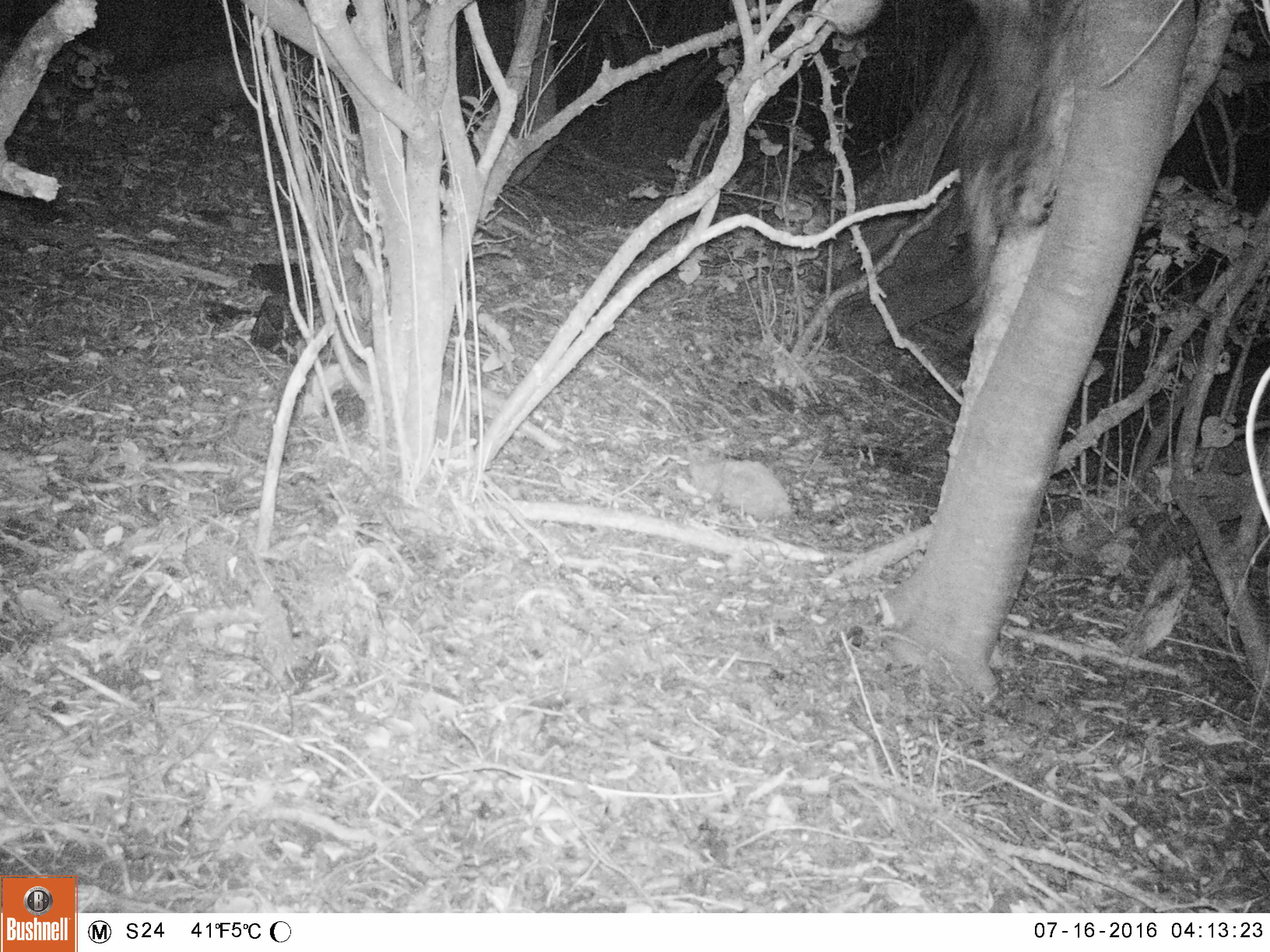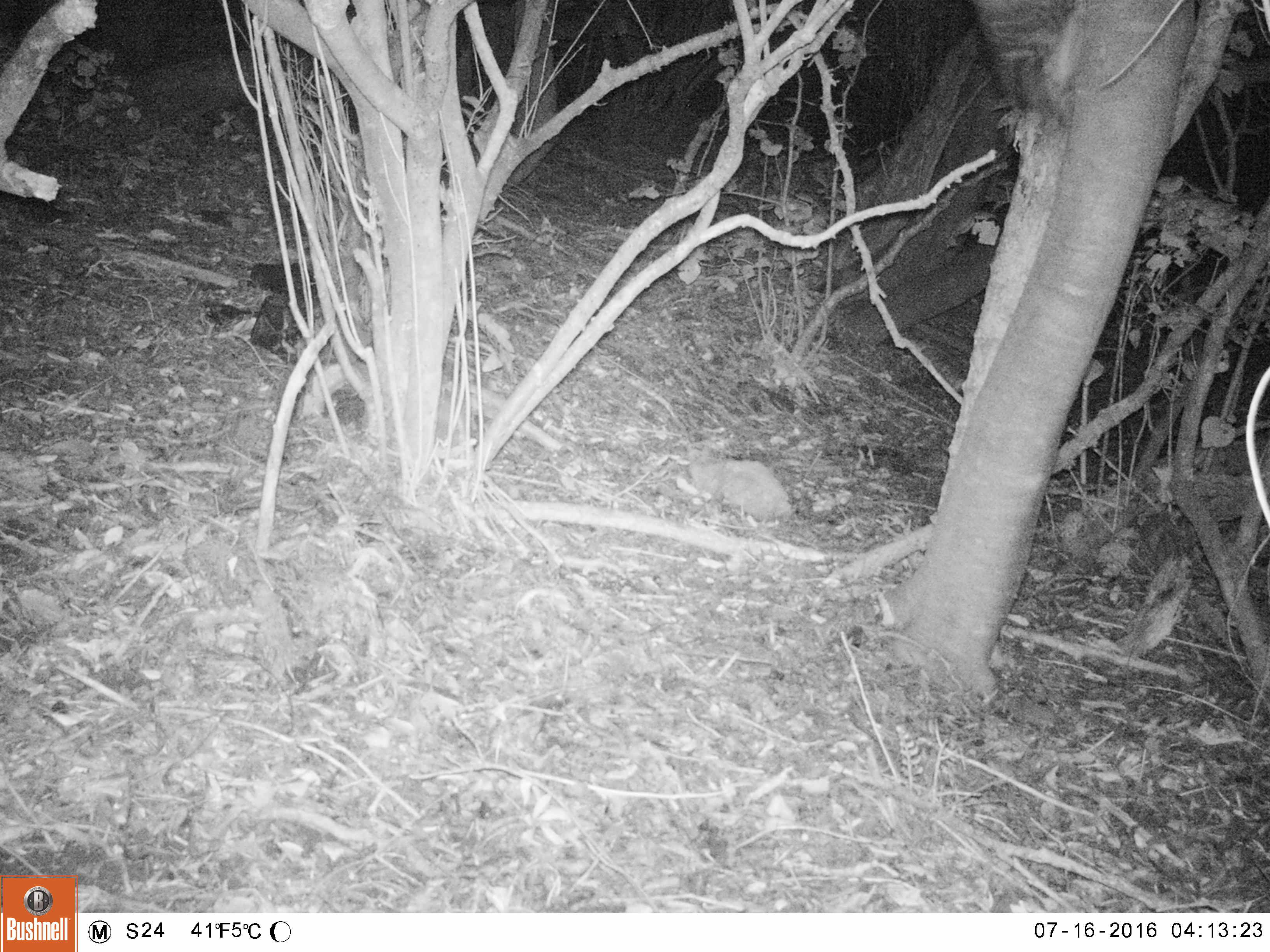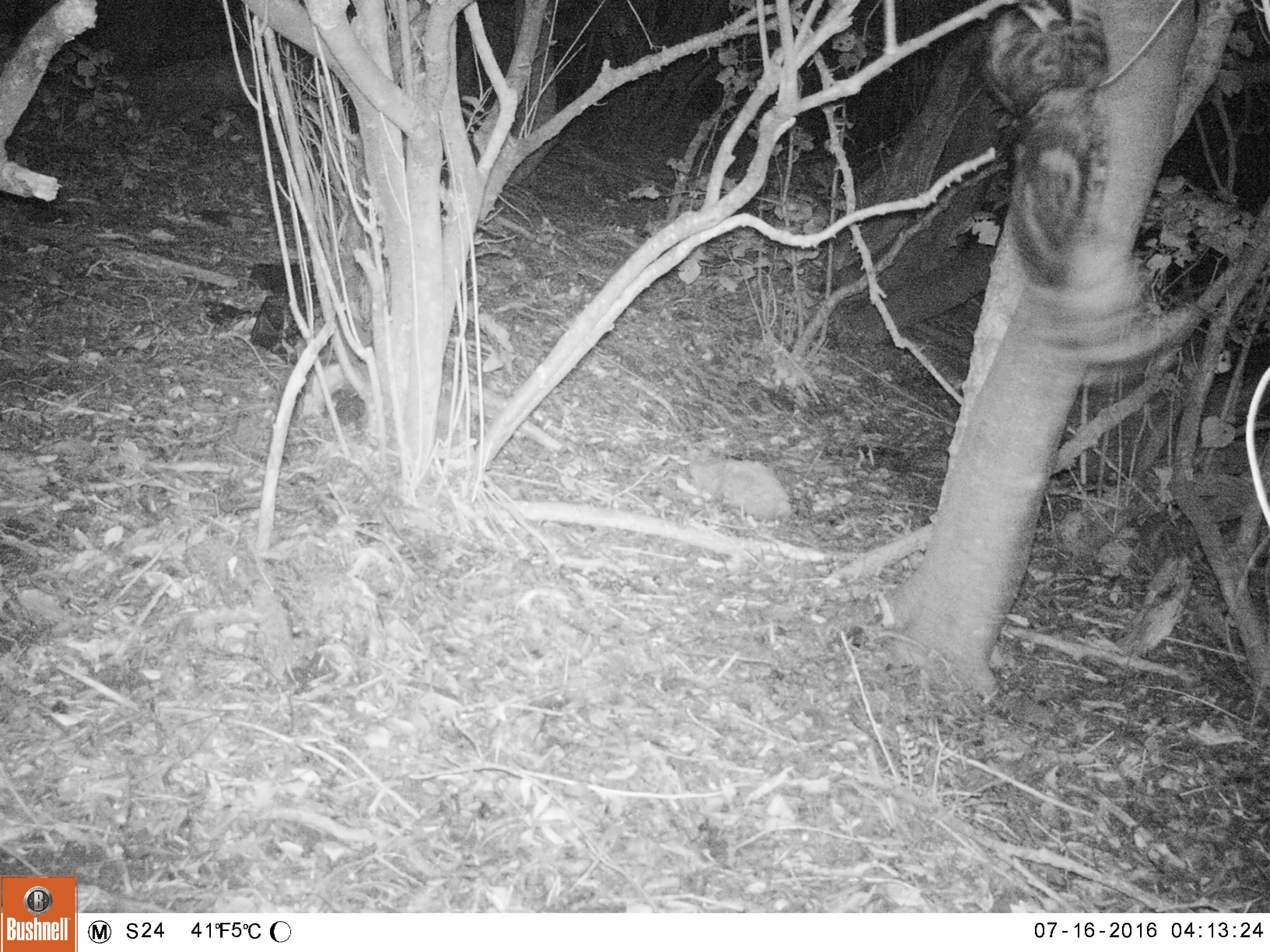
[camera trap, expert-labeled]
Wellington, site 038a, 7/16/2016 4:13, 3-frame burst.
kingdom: Animalia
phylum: Chordata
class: Mammalia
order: Carnivora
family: Felidae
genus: Felis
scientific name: Felis catus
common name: cat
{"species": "cat (Felis catus)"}